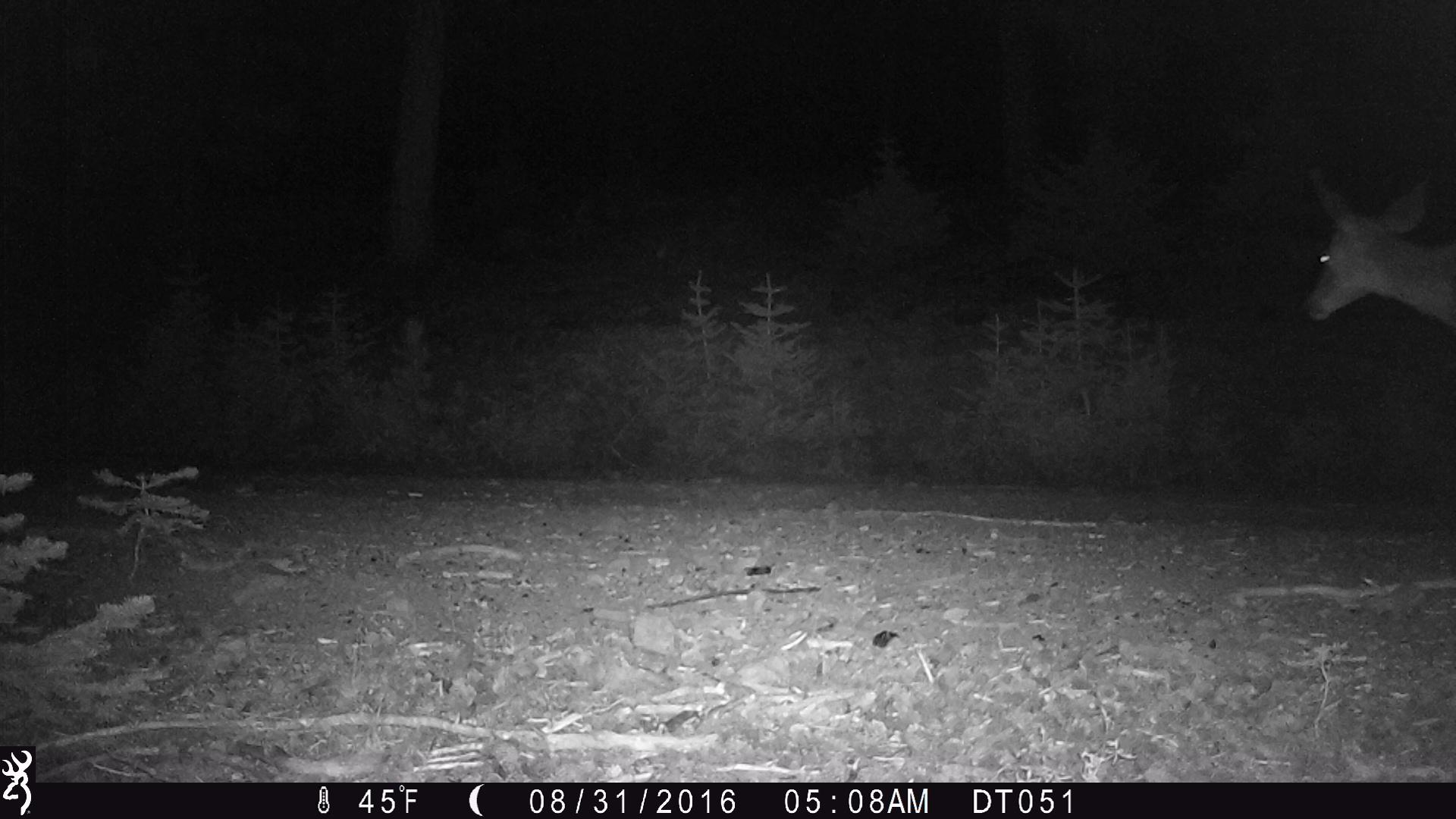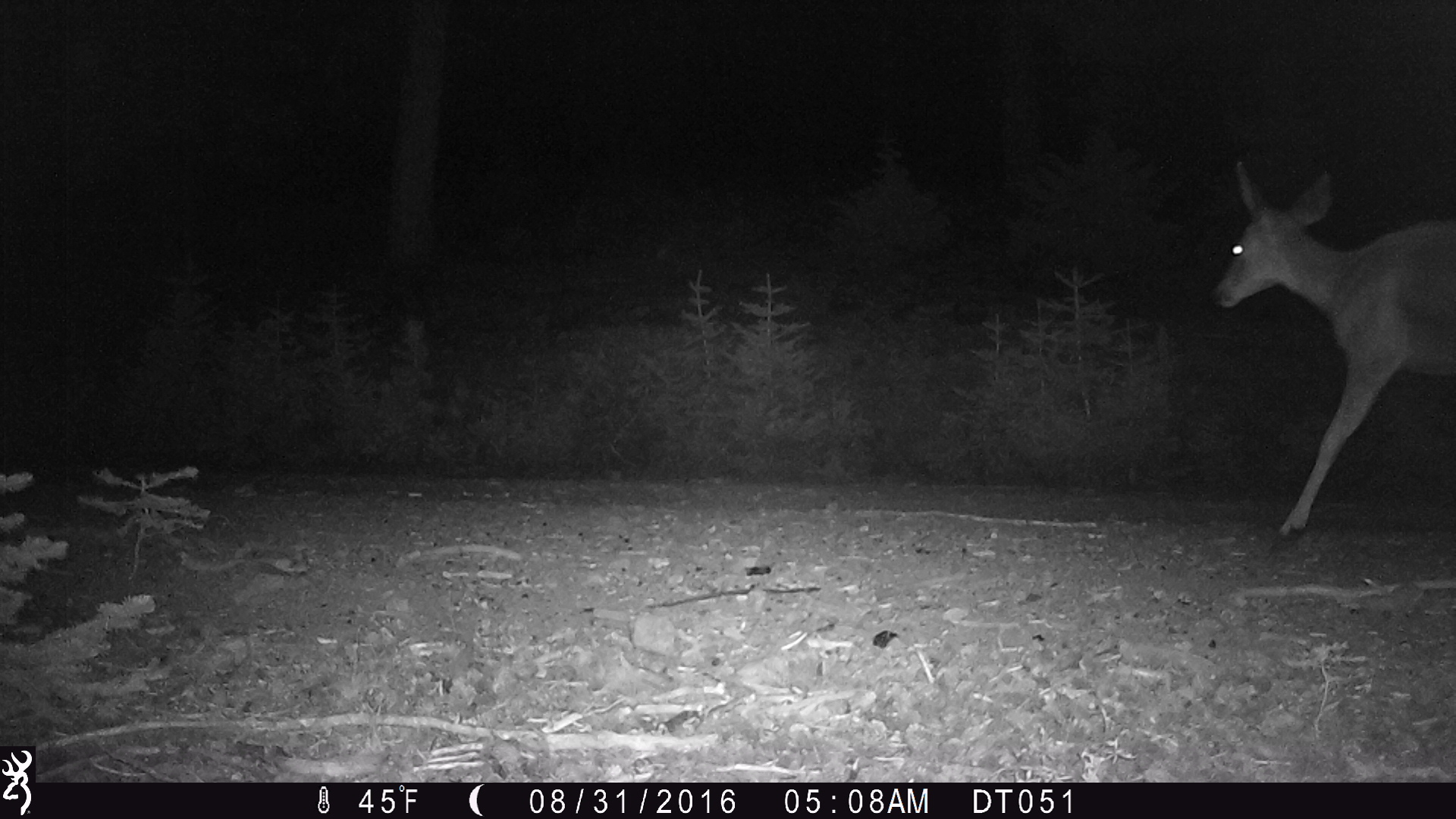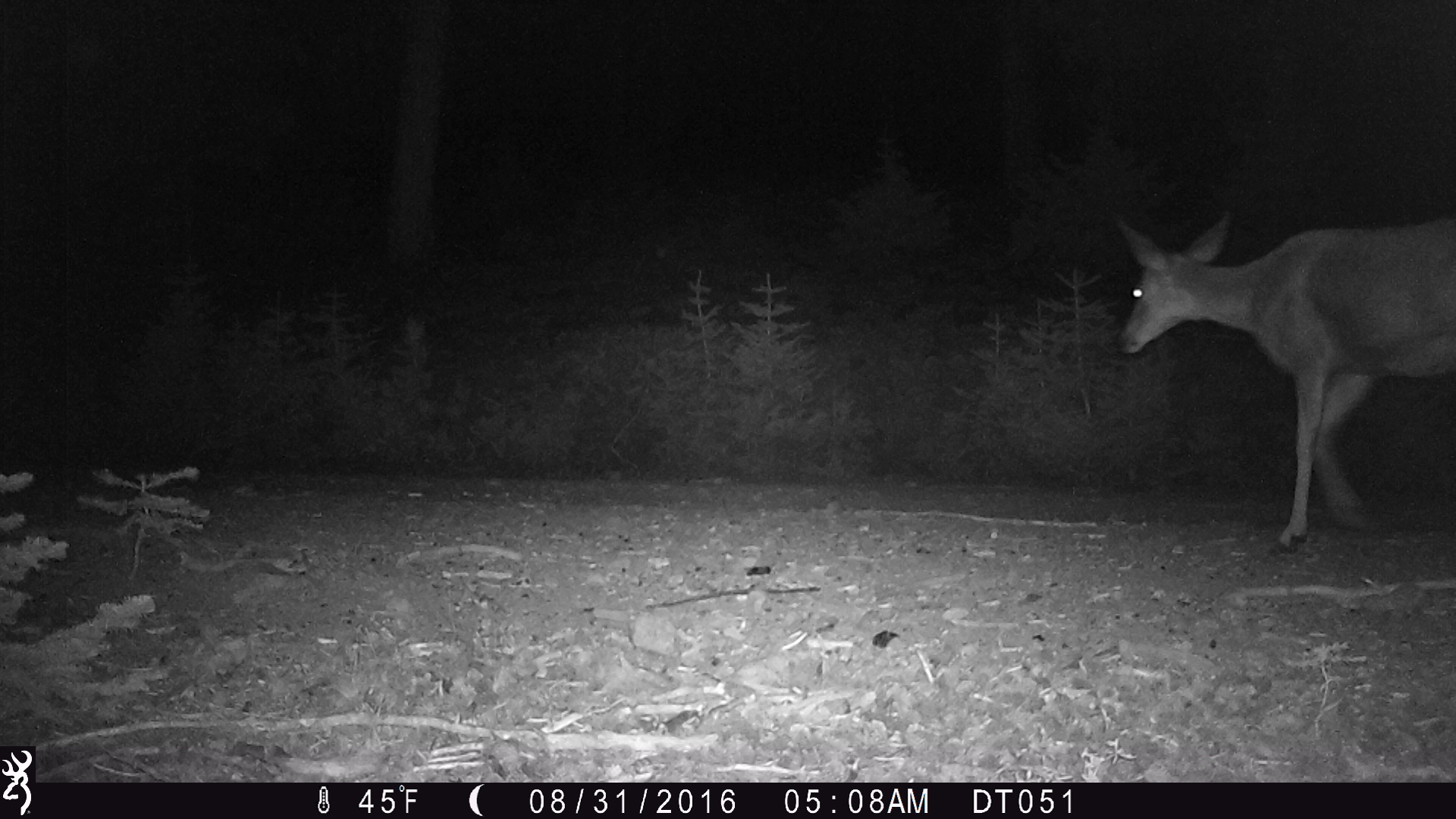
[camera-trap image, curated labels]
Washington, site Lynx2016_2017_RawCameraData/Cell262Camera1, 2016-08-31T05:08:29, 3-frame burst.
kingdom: Animalia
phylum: Chordata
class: Mammalia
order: Artiodactyla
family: Cervidae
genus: Odocoileus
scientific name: Odocoileus hemionus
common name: mule deer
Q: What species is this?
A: Odocoileus hemionus (mule deer).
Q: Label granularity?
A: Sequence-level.